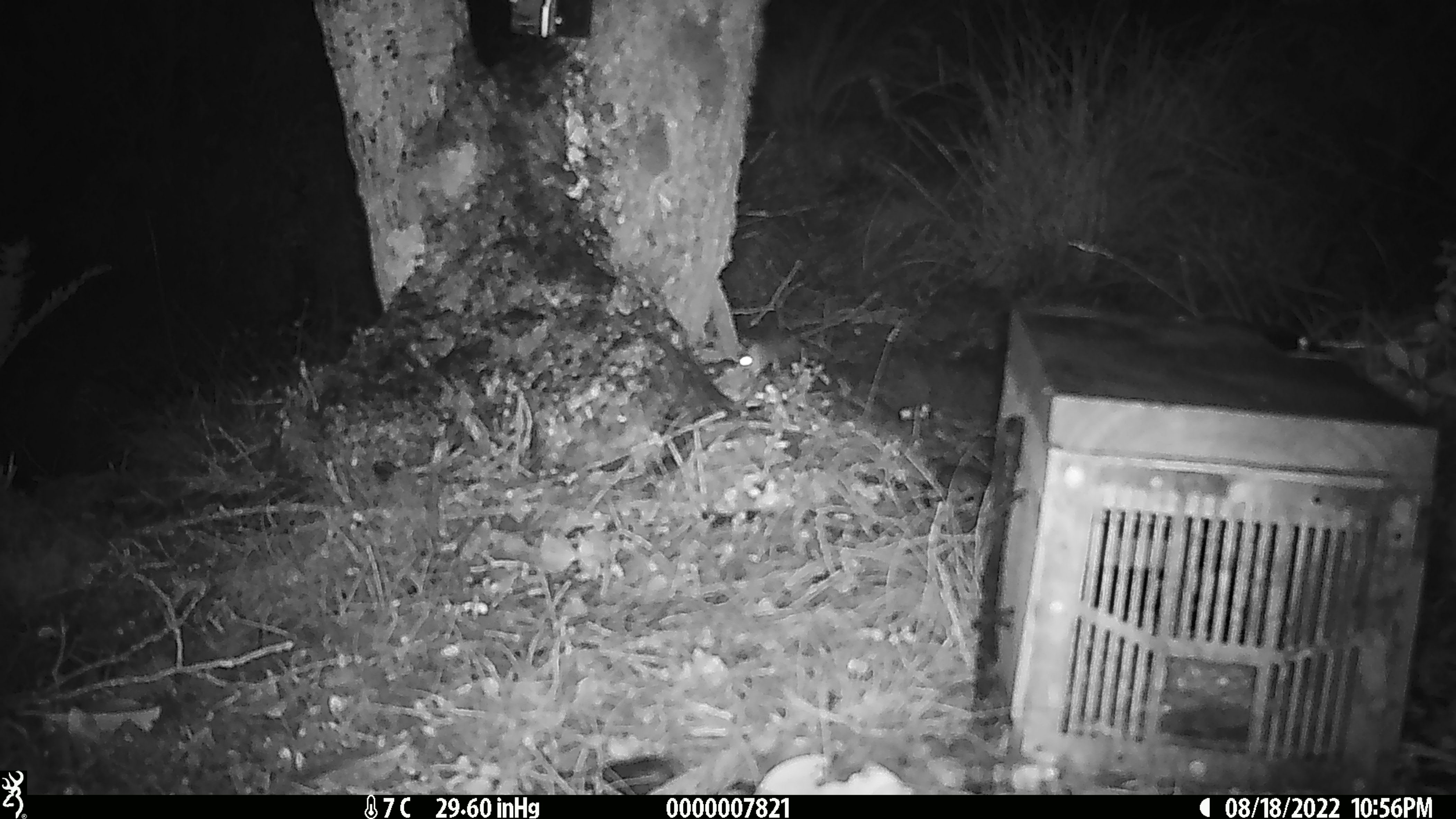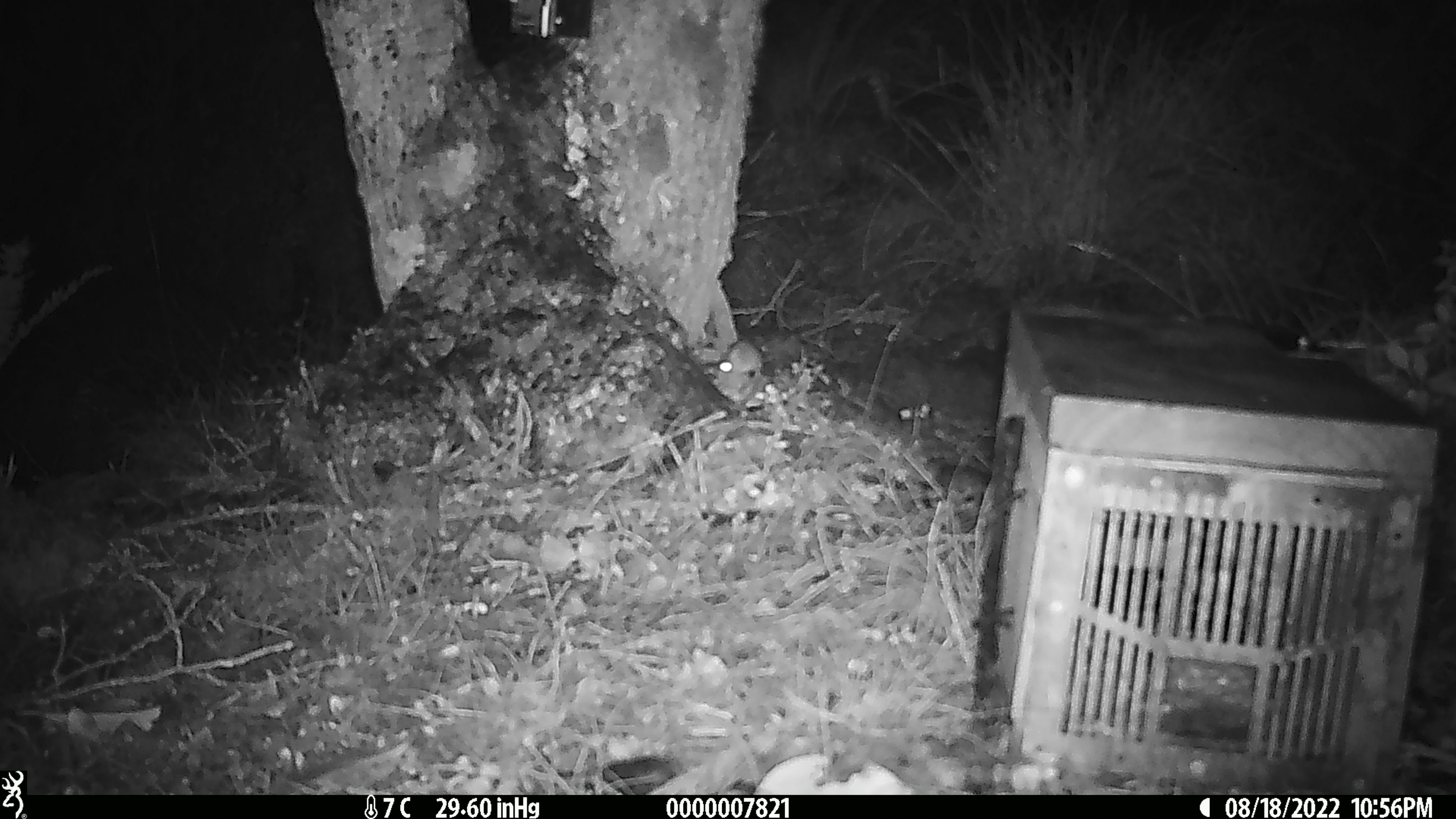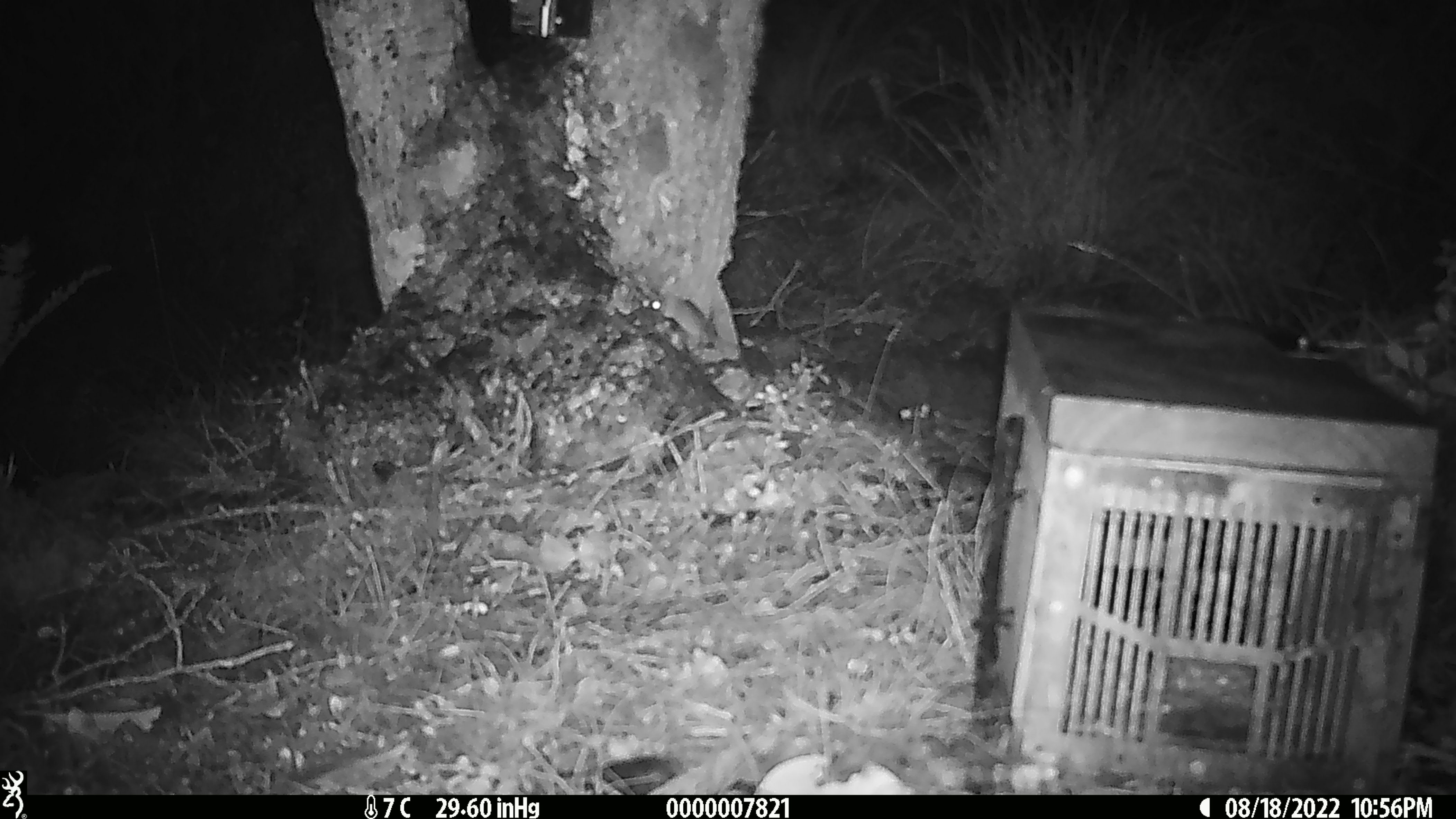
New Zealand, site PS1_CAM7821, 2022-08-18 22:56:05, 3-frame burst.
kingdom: Animalia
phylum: Chordata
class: Mammalia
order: Rodentia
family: Muridae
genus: Mus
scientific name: Mus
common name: mouse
Mouse (Mus).